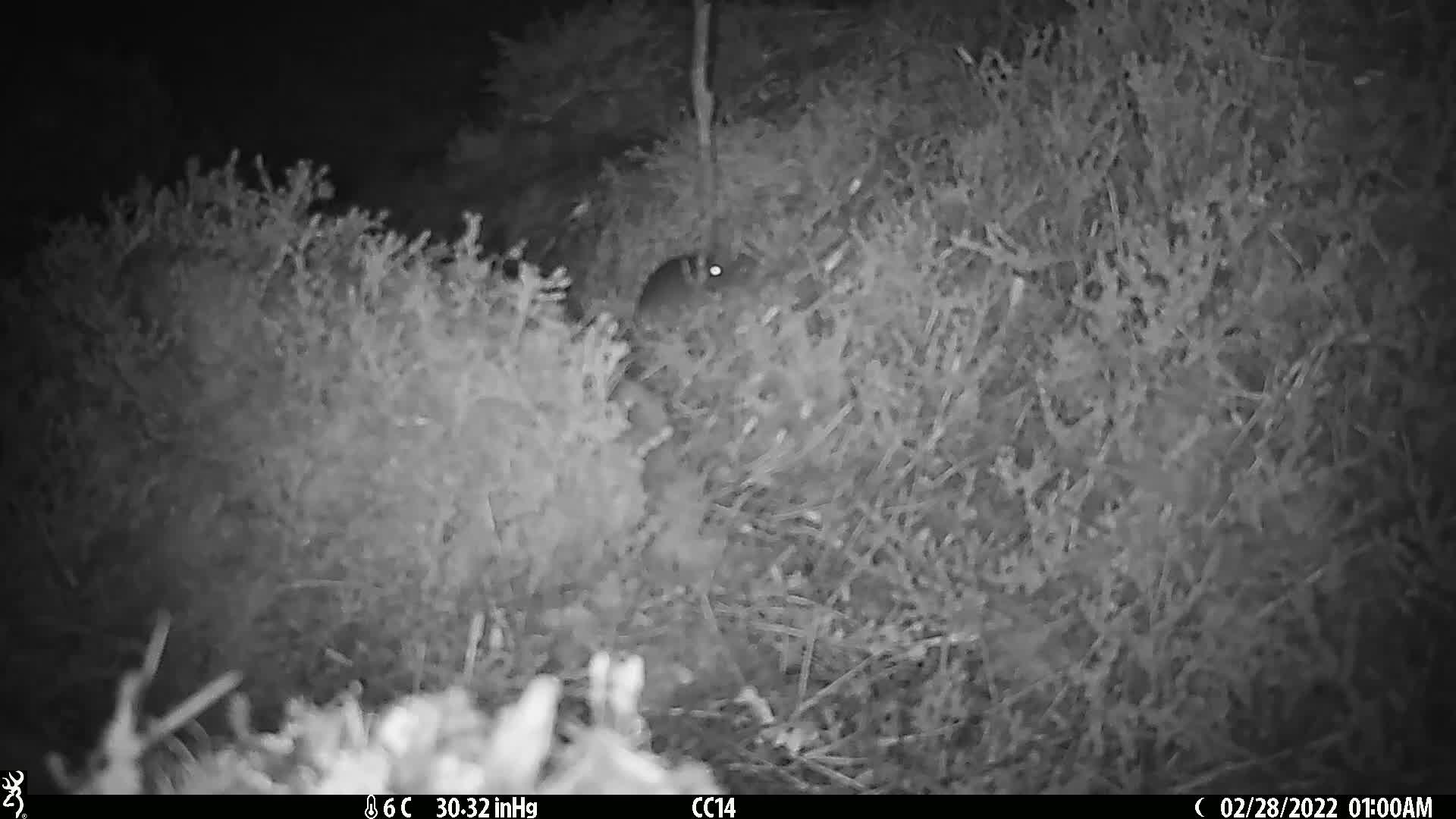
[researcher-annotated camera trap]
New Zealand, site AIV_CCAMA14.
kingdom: Animalia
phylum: Chordata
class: Mammalia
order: Rodentia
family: Muridae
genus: Mus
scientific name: Mus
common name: mouse